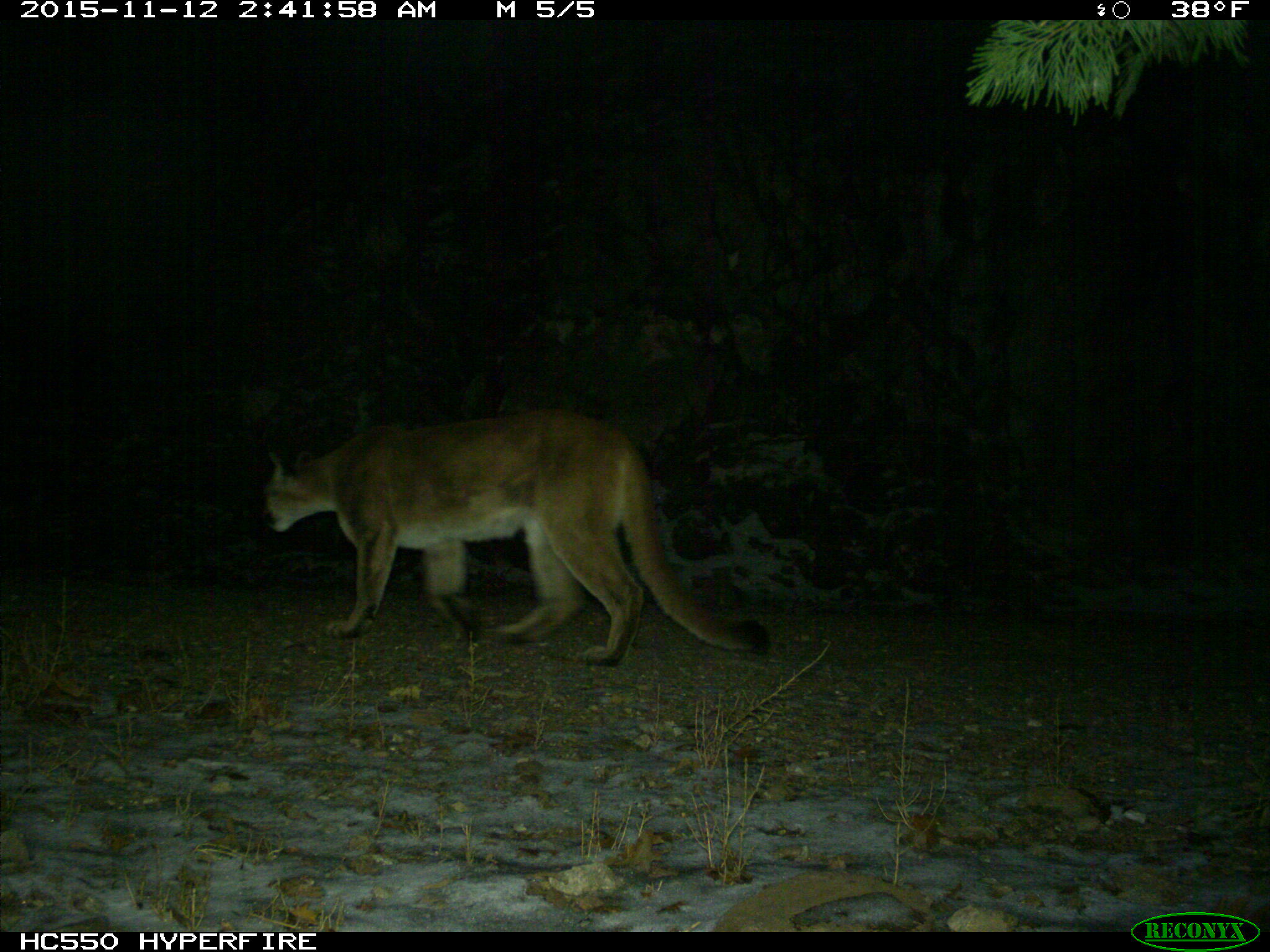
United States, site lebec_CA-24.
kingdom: Animalia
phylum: Chordata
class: Mammalia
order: Carnivora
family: Felidae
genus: Puma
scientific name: Puma concolor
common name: mountain lion